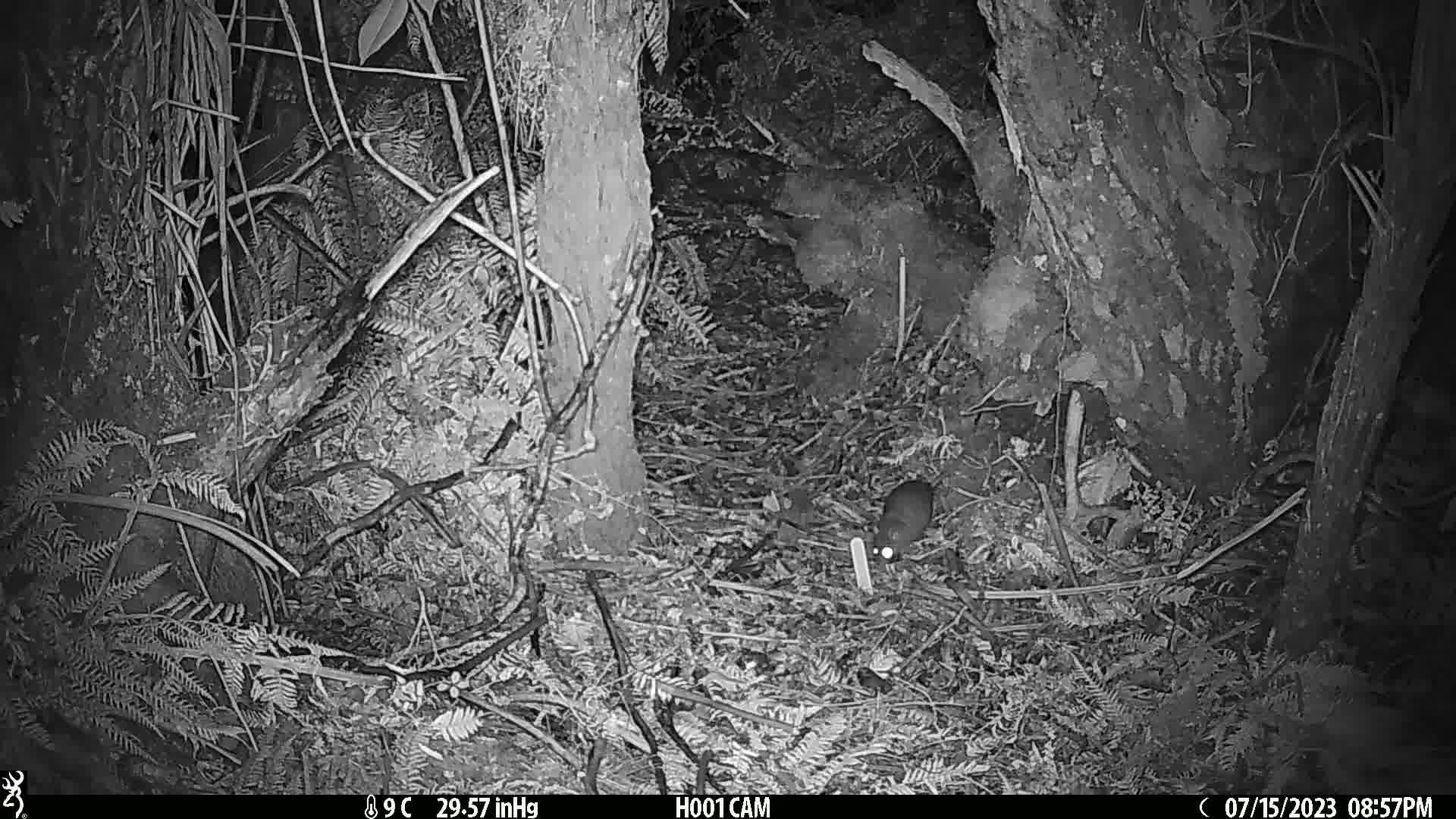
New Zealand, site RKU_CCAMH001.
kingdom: Animalia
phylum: Chordata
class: Mammalia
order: Rodentia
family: Muridae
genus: Rattus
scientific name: Rattus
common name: rat